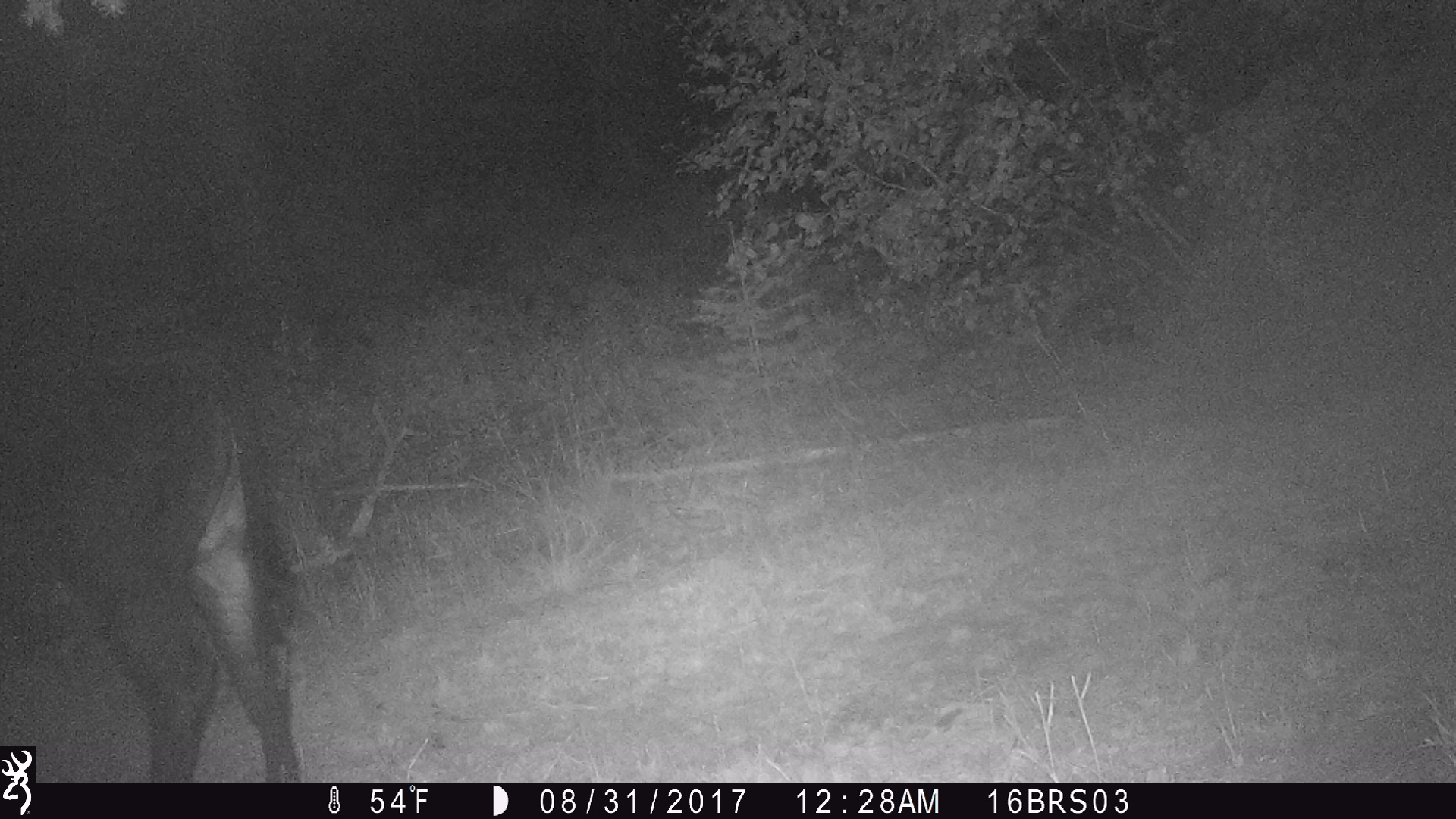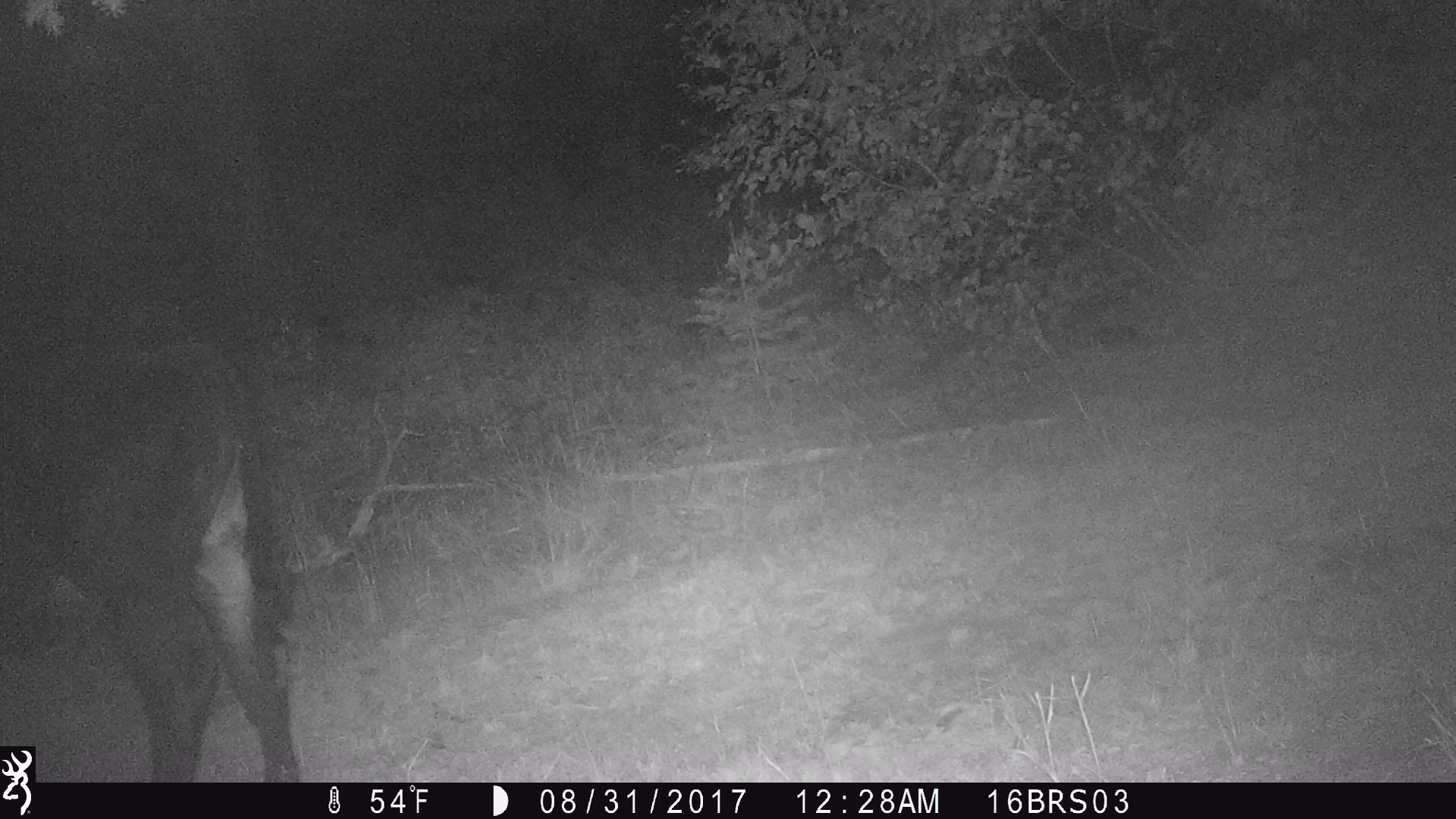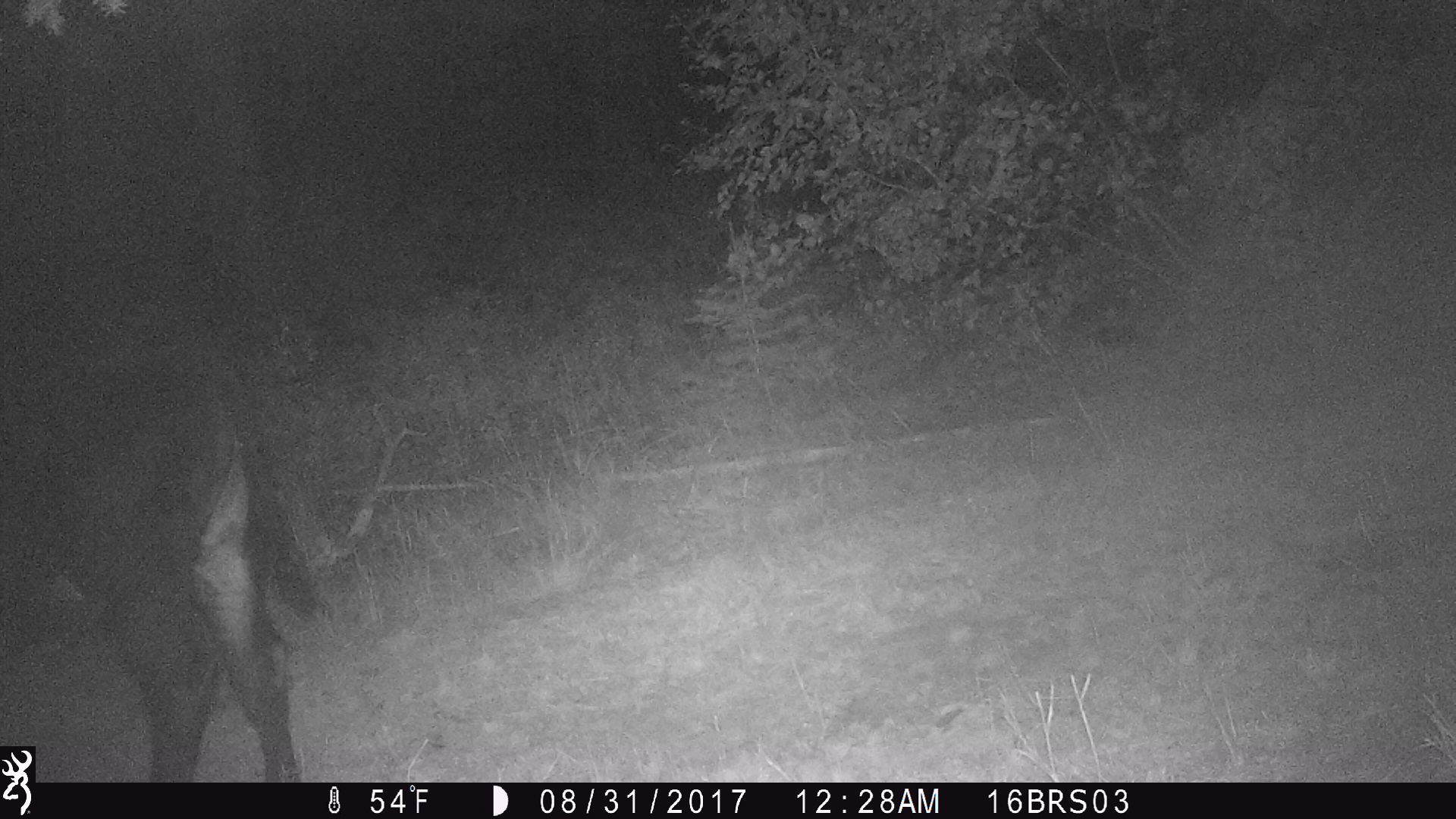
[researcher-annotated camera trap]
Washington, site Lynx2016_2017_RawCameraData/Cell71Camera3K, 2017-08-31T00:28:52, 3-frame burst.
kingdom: Animalia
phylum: Chordata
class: Mammalia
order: Artiodactyla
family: Bovidae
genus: Bos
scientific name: Bos taurus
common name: domestic cattle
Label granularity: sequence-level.